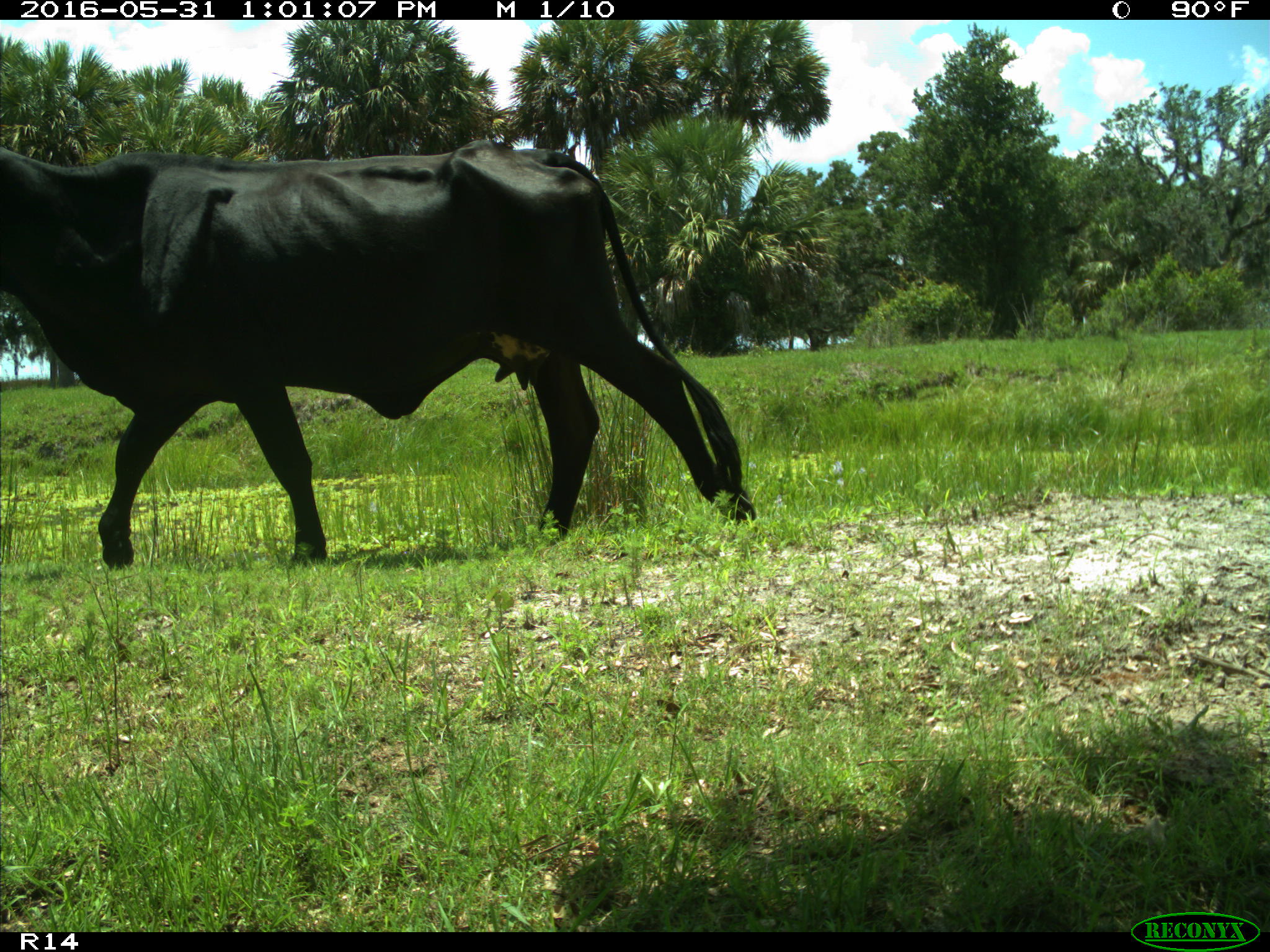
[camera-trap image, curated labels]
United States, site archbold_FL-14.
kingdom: Animalia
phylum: Chordata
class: Mammalia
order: Artiodactyla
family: Bovidae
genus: Bos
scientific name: Bos taurus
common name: domestic cow